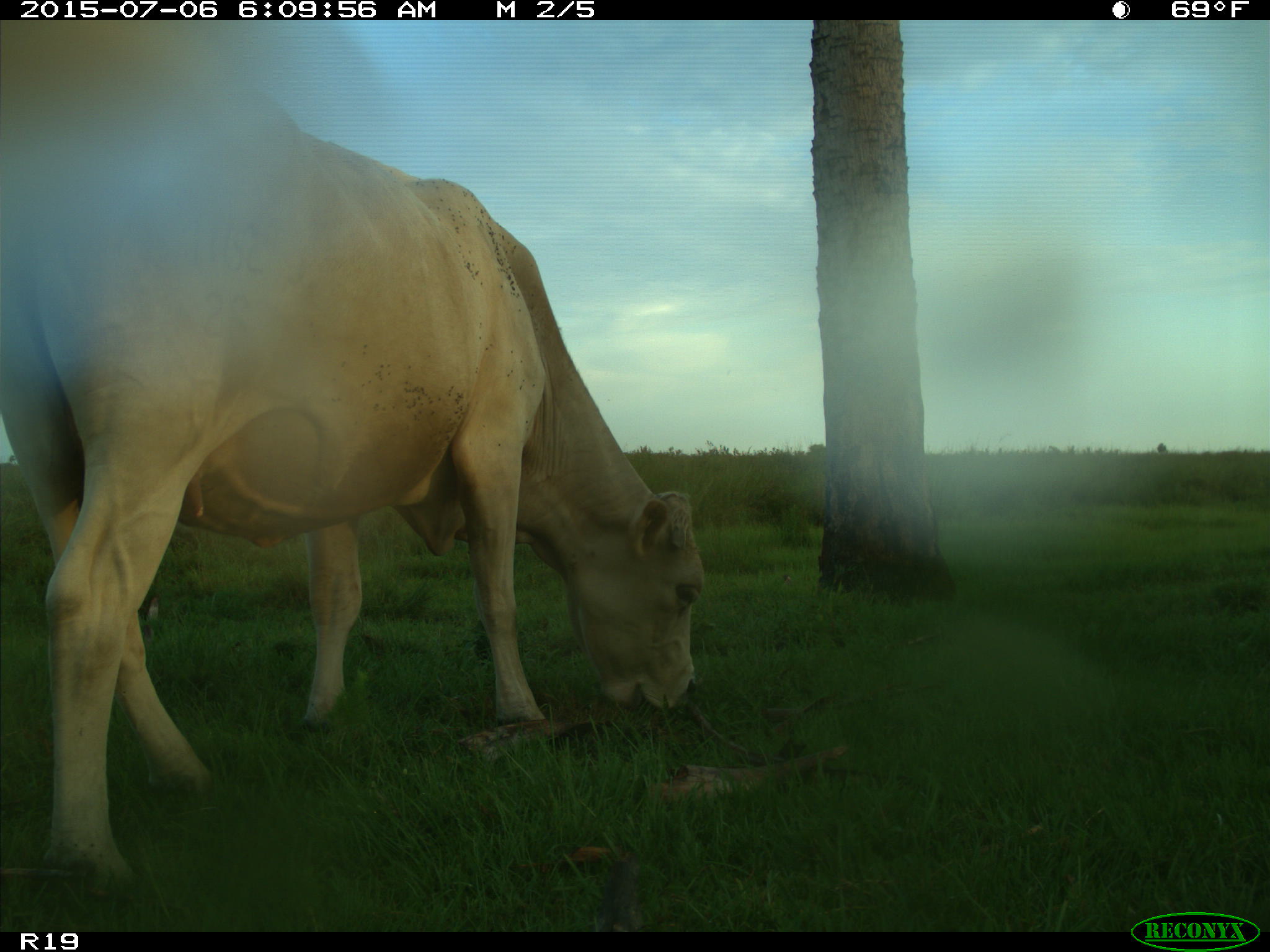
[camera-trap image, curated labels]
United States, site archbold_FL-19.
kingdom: Animalia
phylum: Chordata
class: Mammalia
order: Artiodactyla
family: Bovidae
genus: Bos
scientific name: Bos taurus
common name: domestic cow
Bos taurus (domestic cow).